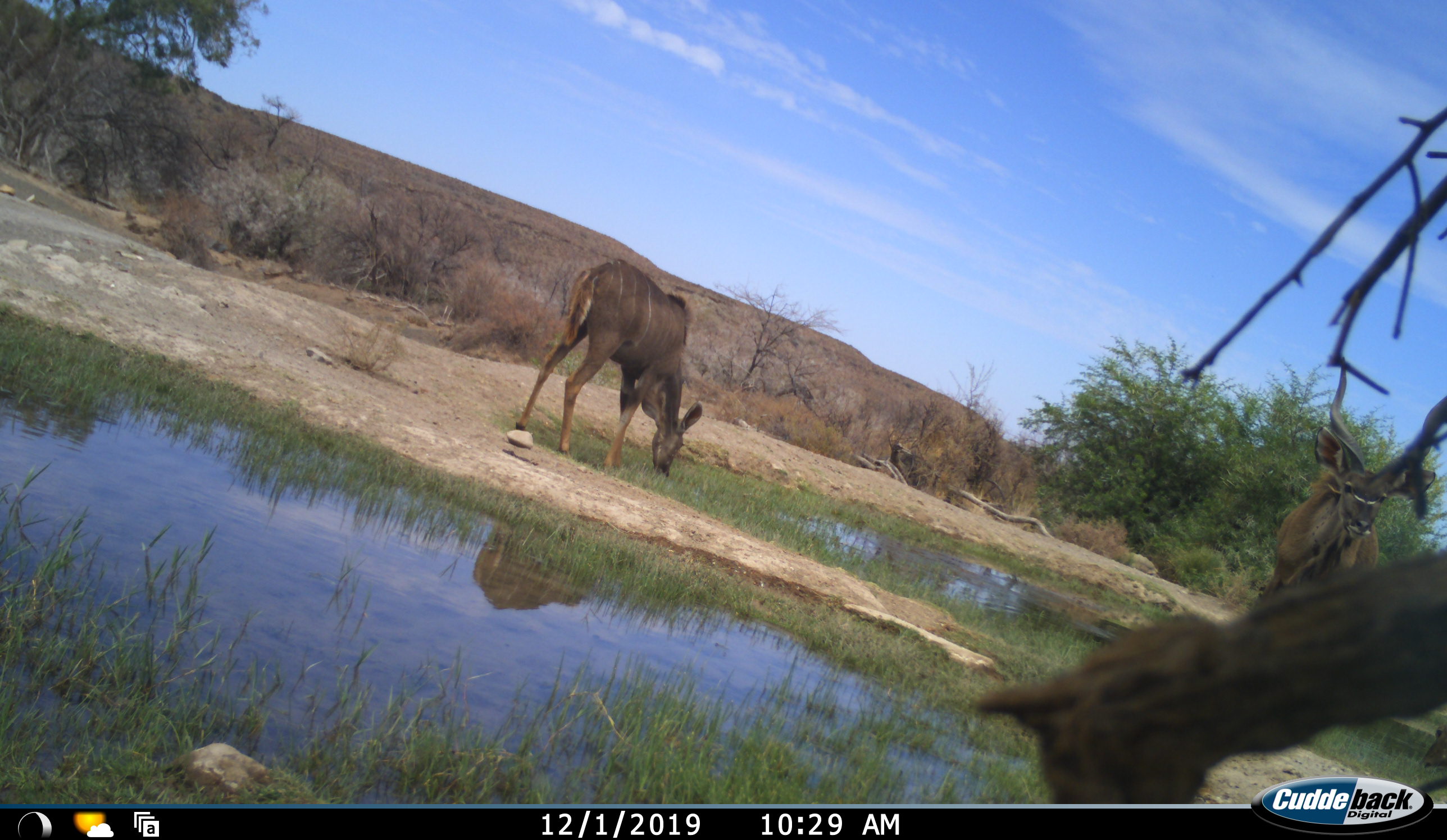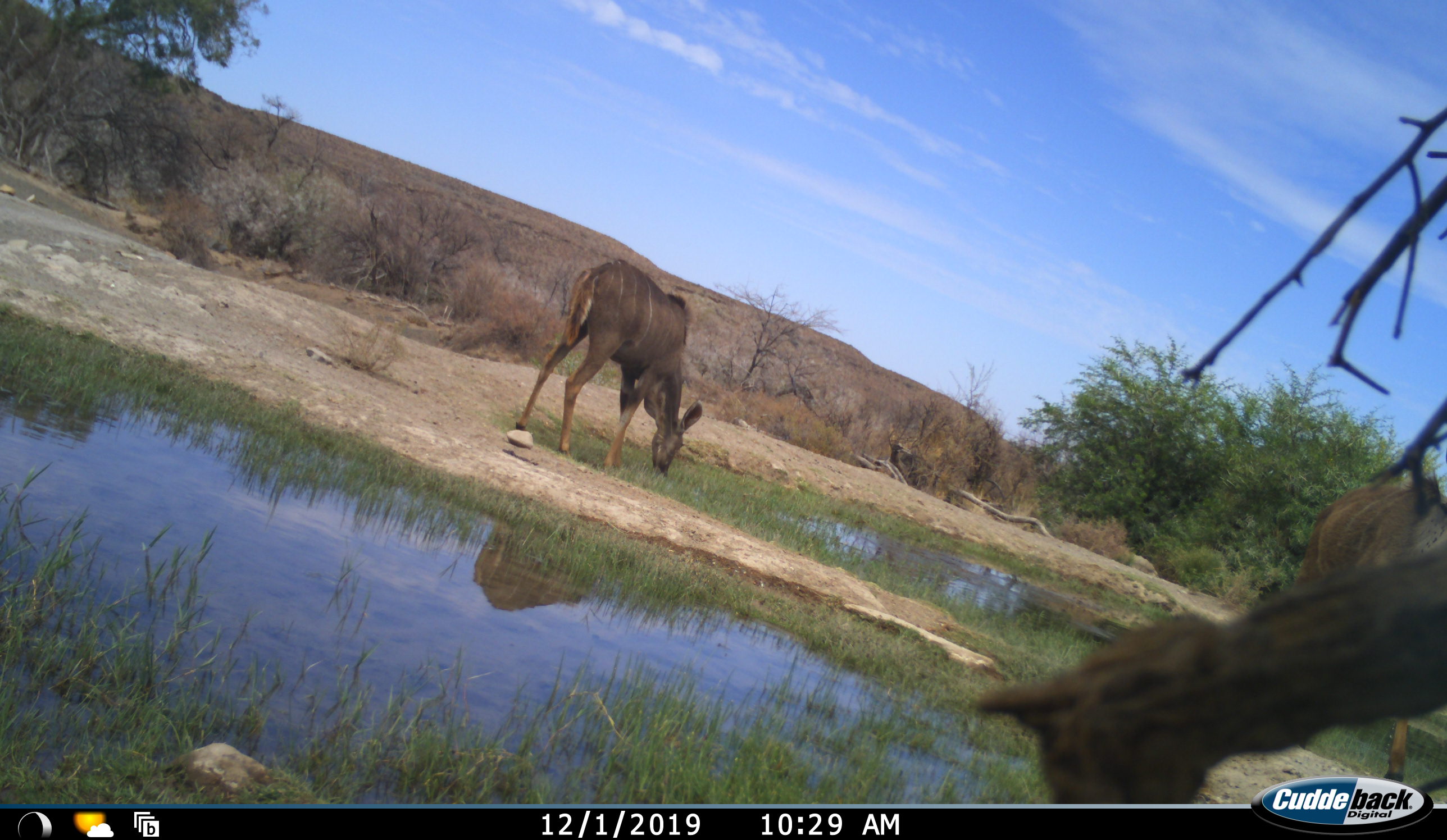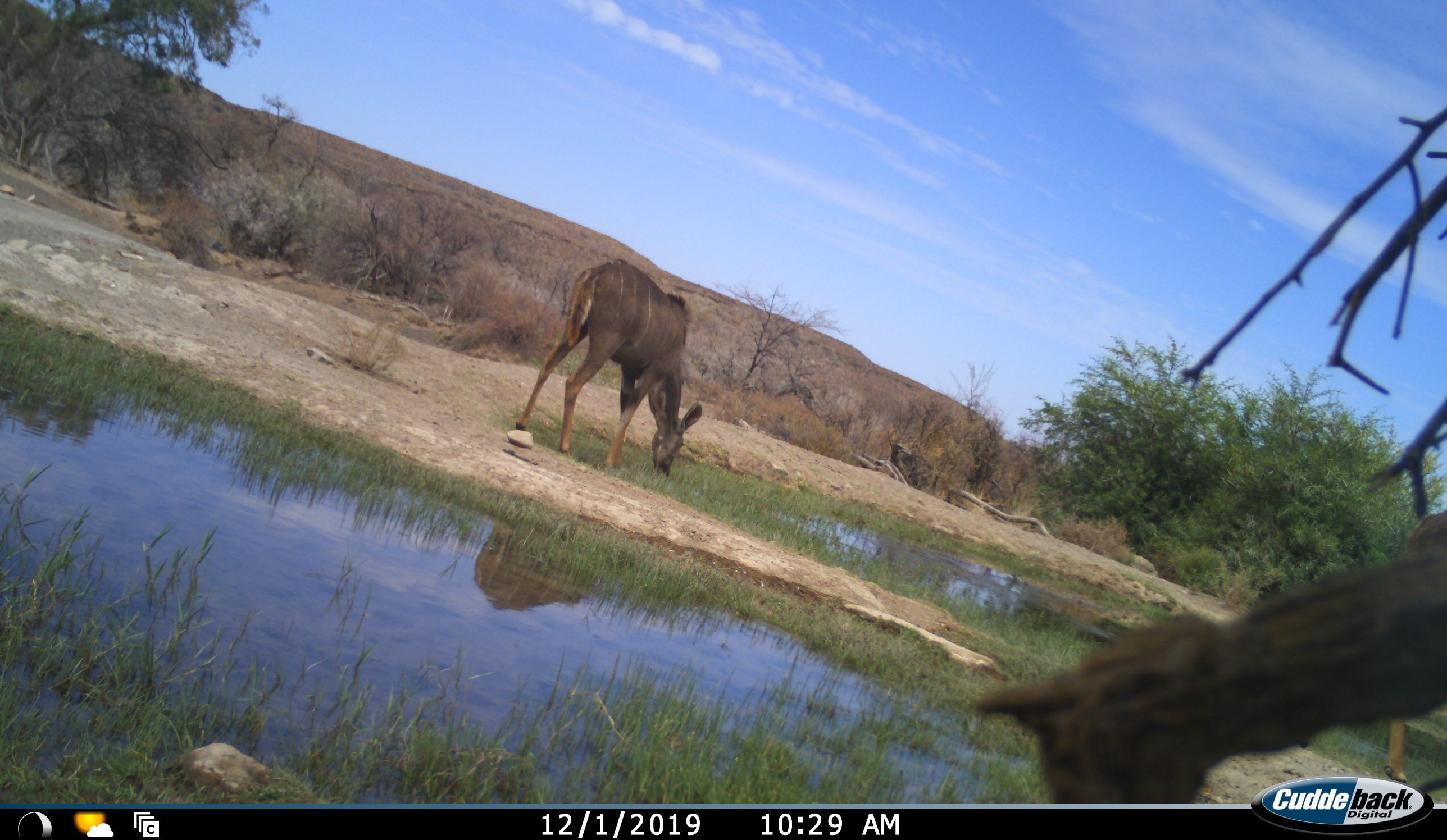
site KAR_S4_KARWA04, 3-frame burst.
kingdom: Animalia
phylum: Chordata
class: Mammalia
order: Artiodactyla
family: Bovidae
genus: Tragelaphus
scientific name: Tragelaphus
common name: kudu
Kudu (Tragelaphus), count 2. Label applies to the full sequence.